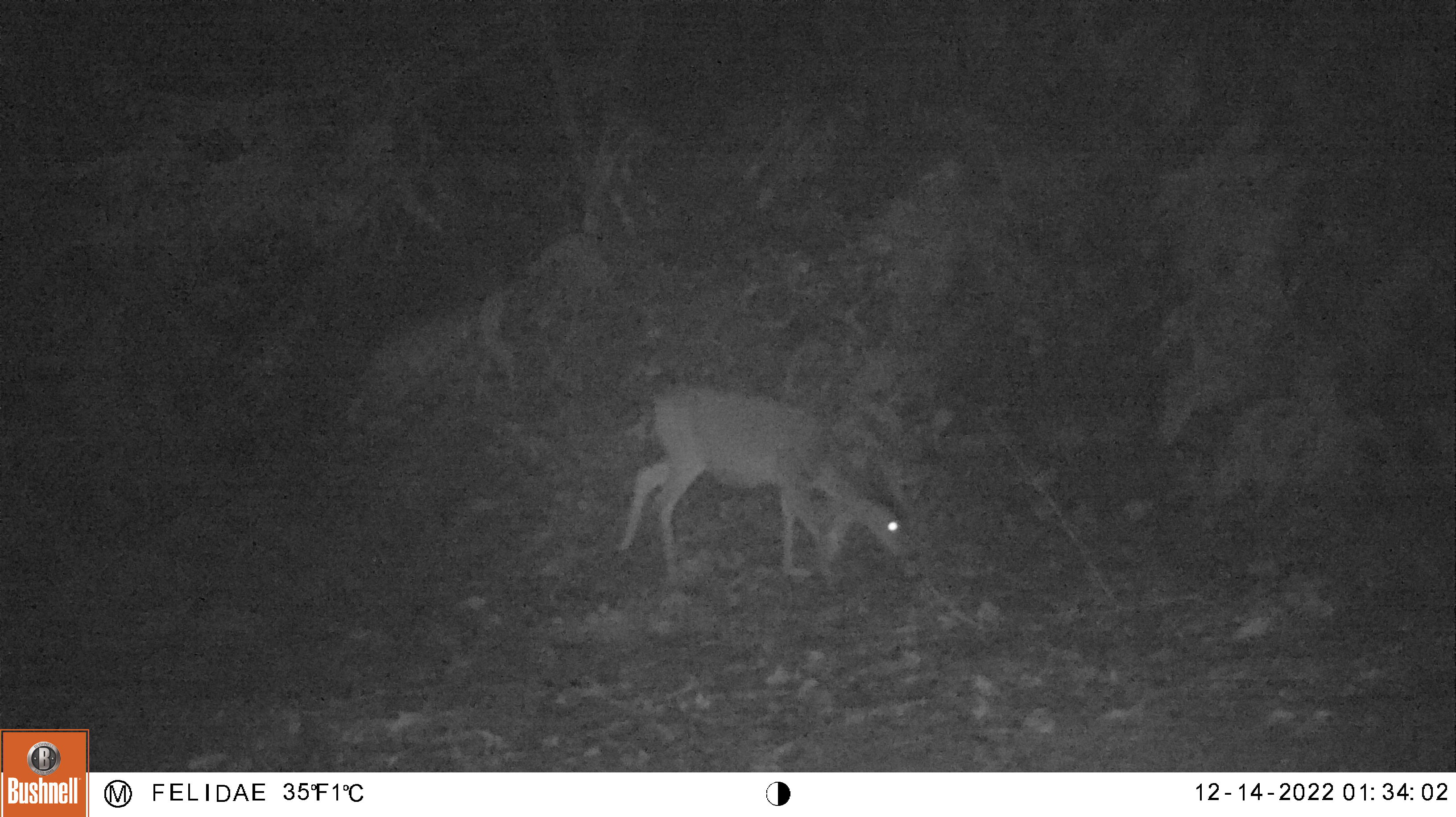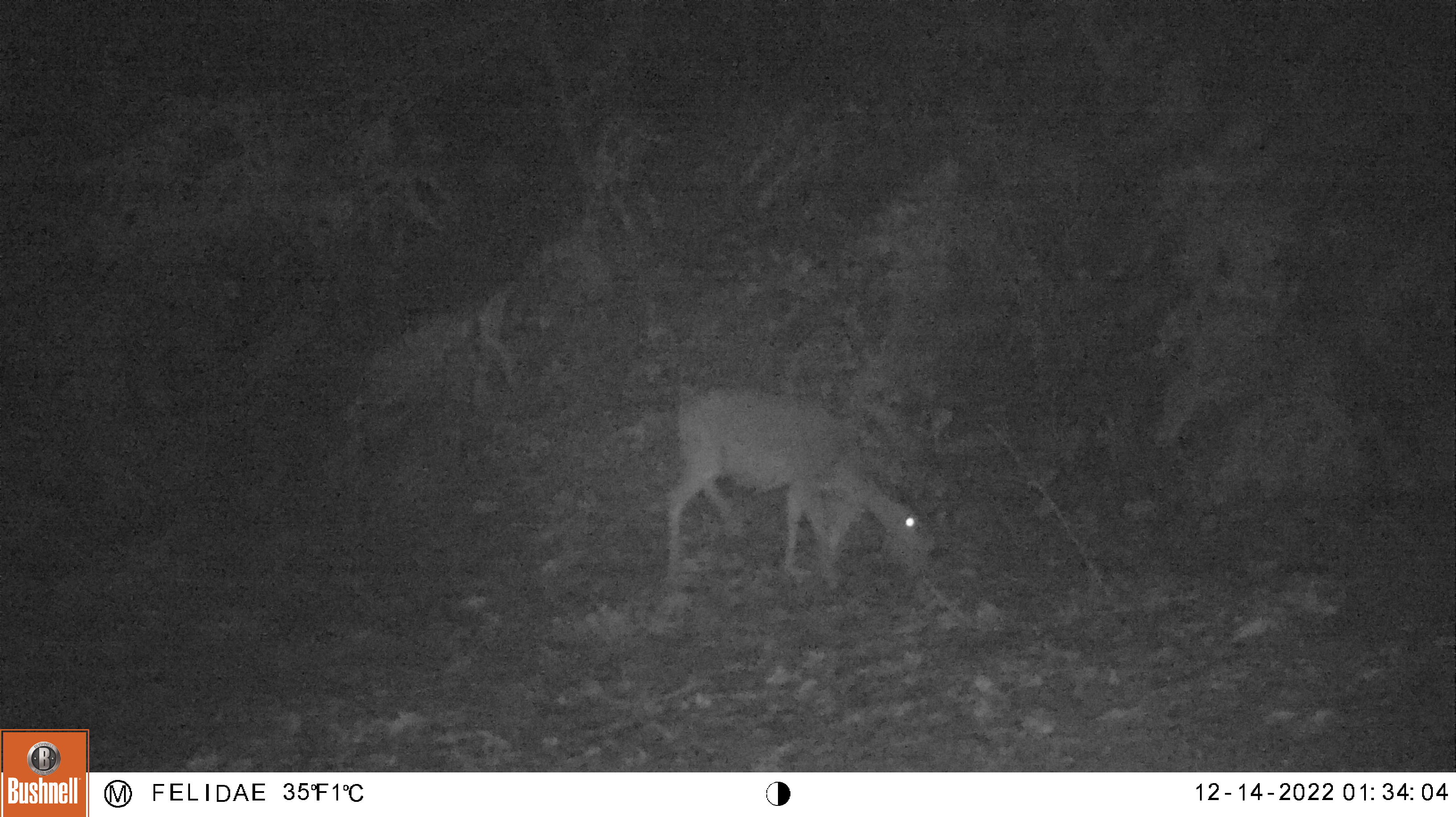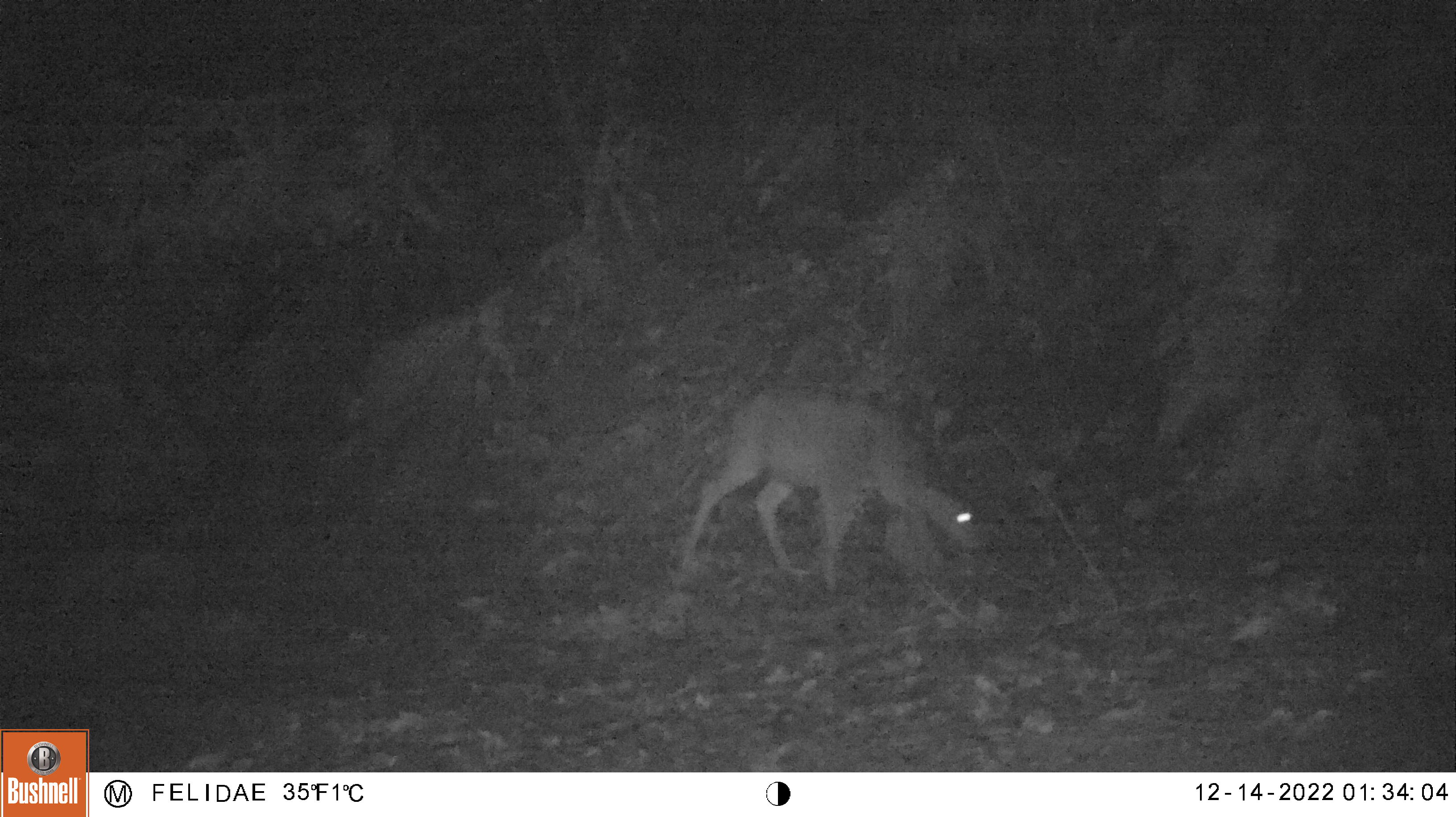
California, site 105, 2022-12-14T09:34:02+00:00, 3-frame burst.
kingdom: Animalia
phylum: Chordata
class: Mammalia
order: Artiodactyla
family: Cervidae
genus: Odocoileus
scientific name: Odocoileus hemionus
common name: mule deer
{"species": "mule deer (Odocoileus hemionus)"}